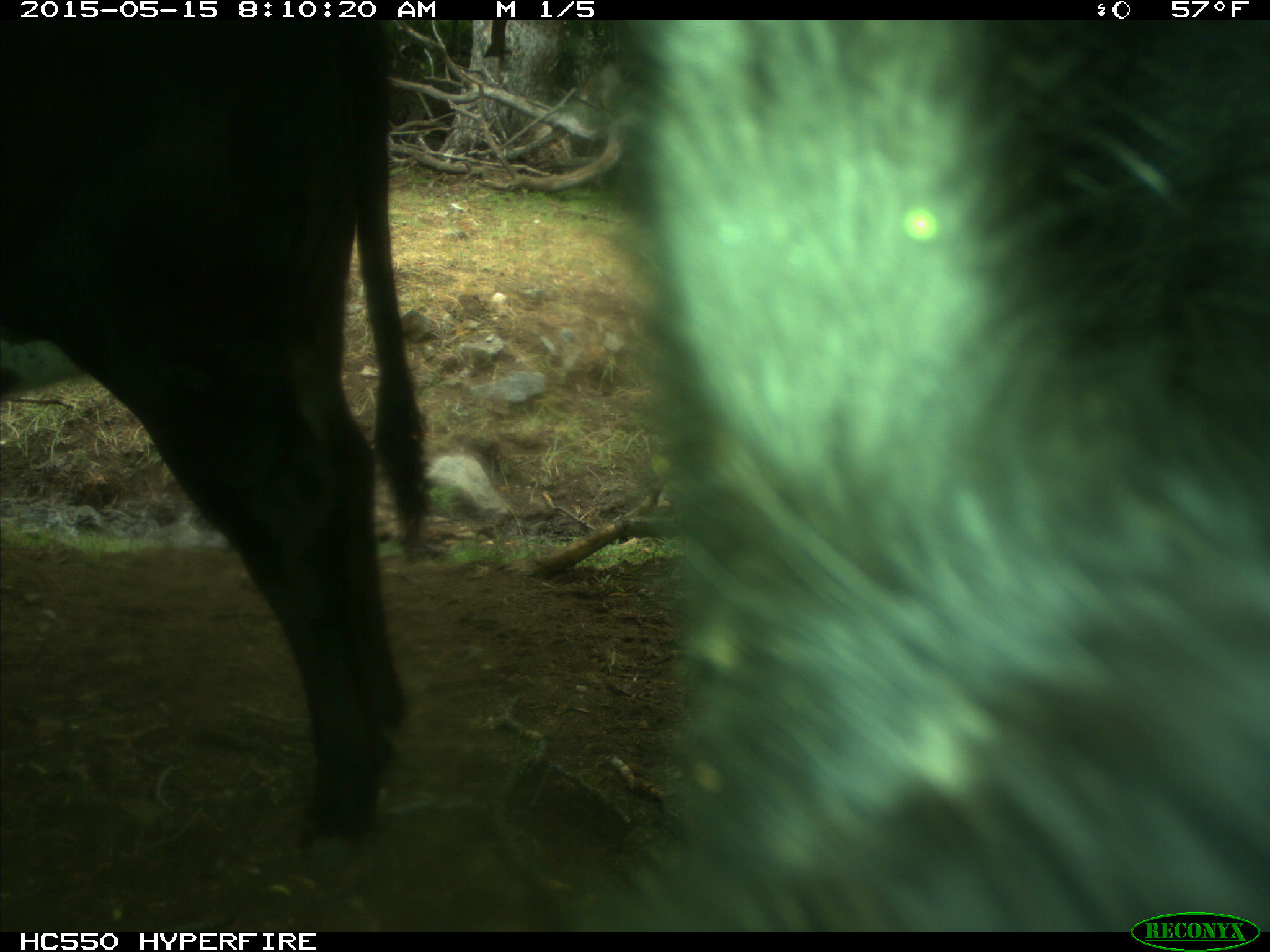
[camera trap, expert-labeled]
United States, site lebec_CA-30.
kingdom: Animalia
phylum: Chordata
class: Mammalia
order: Artiodactyla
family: Bovidae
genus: Bos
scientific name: Bos taurus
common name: domestic cow